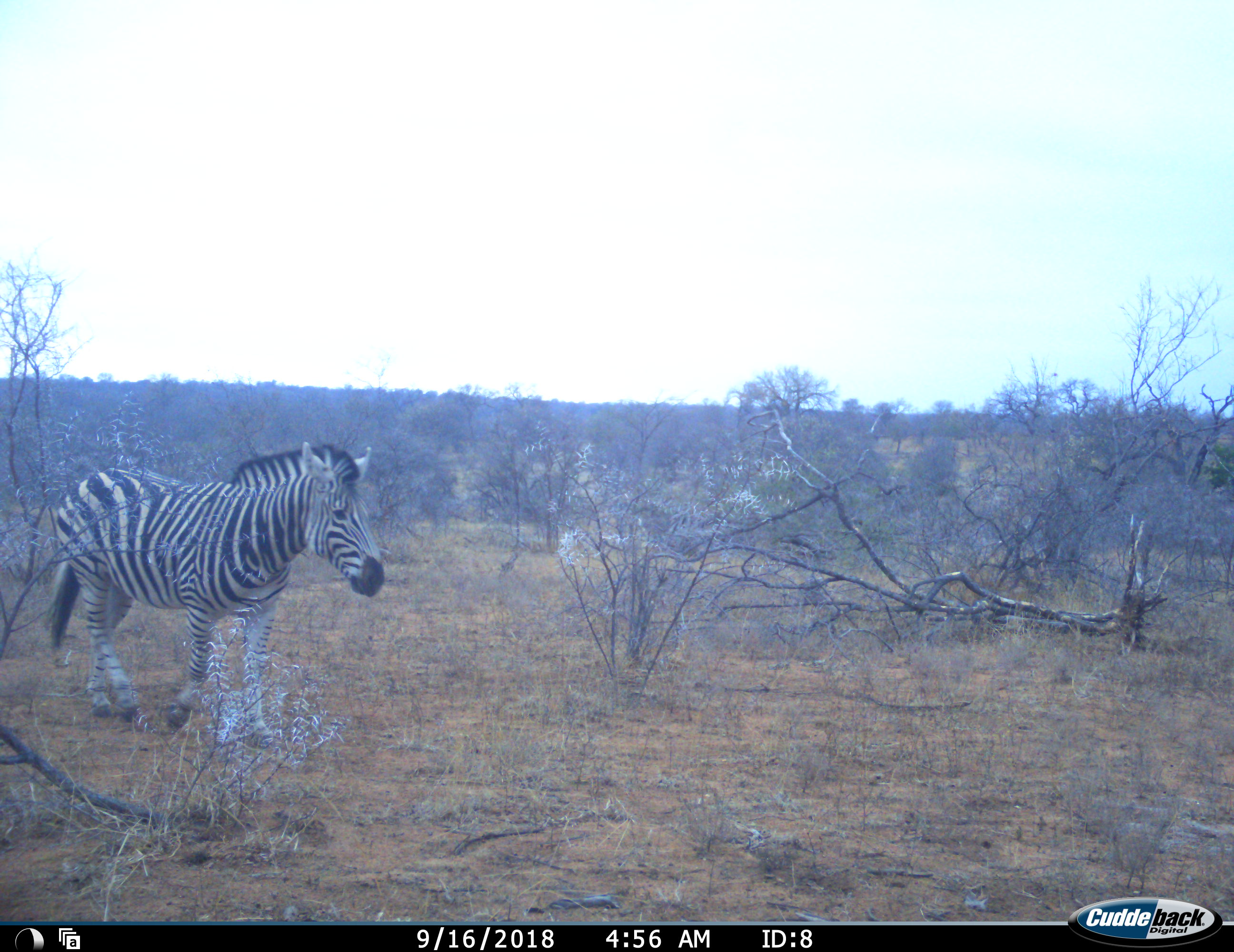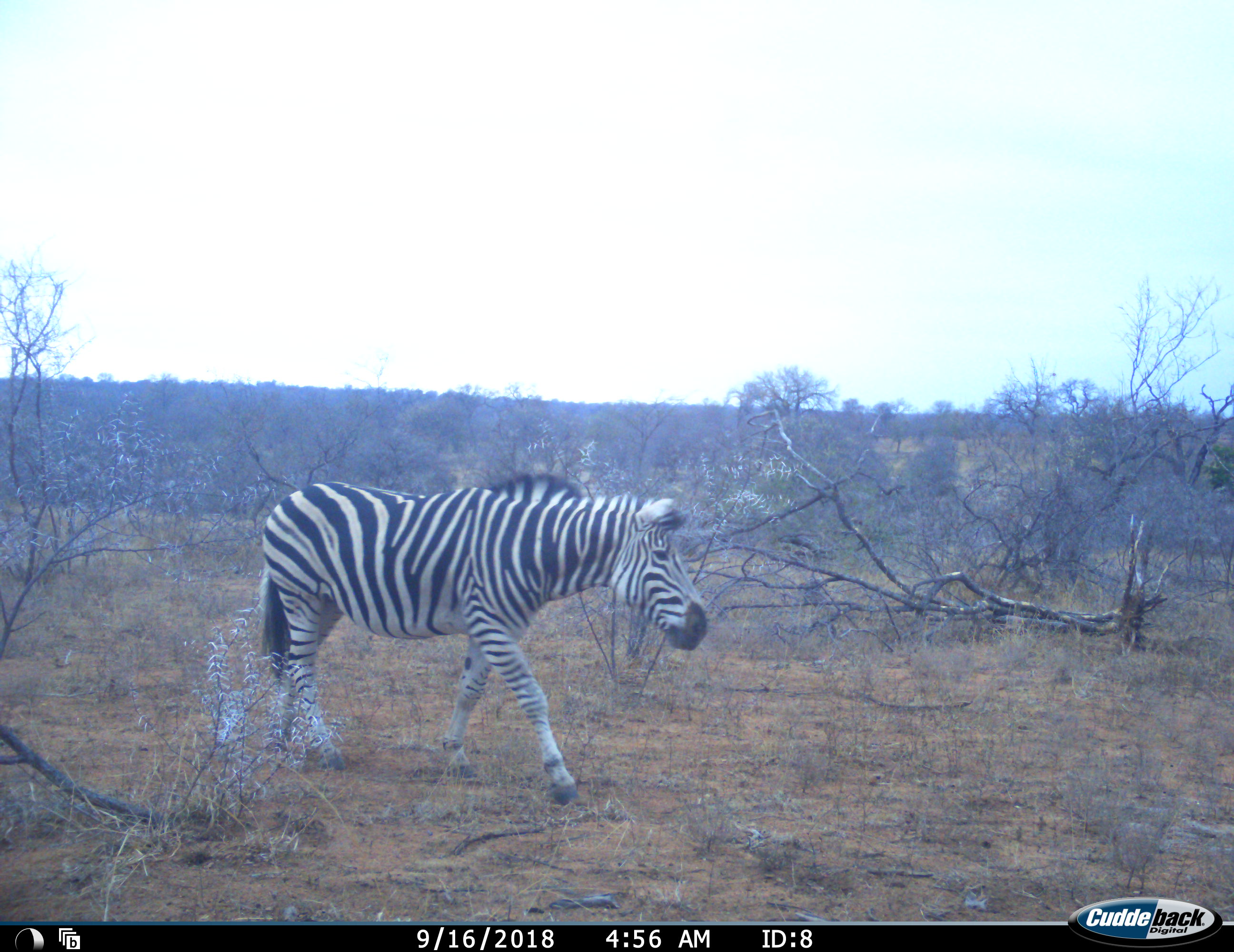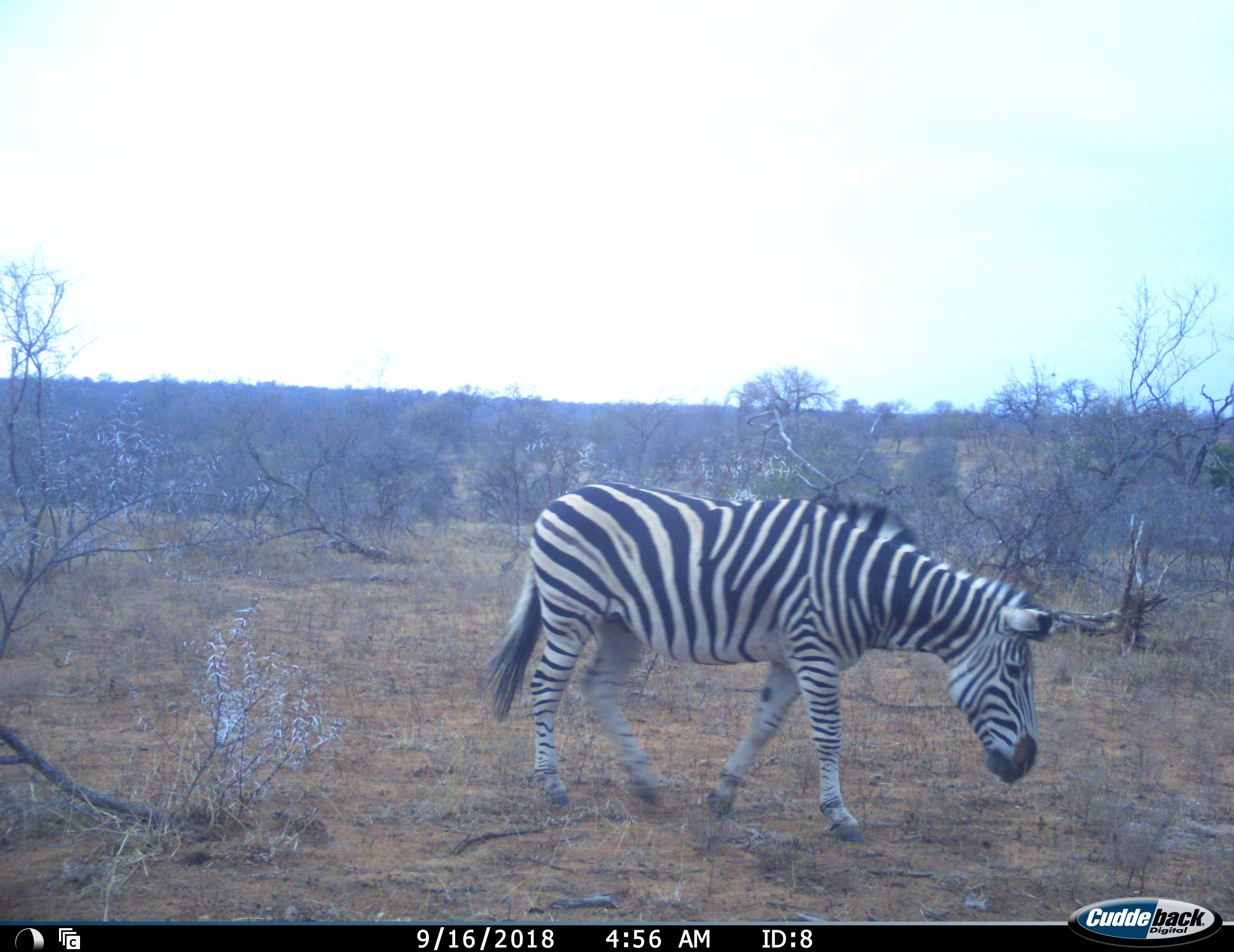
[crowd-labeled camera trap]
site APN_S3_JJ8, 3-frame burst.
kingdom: Animalia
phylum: Chordata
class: Mammalia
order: Perissodactyla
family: Equidae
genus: Equus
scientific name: Equus quagga burchellii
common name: burchell's zebra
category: zebraburchells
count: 1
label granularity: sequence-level